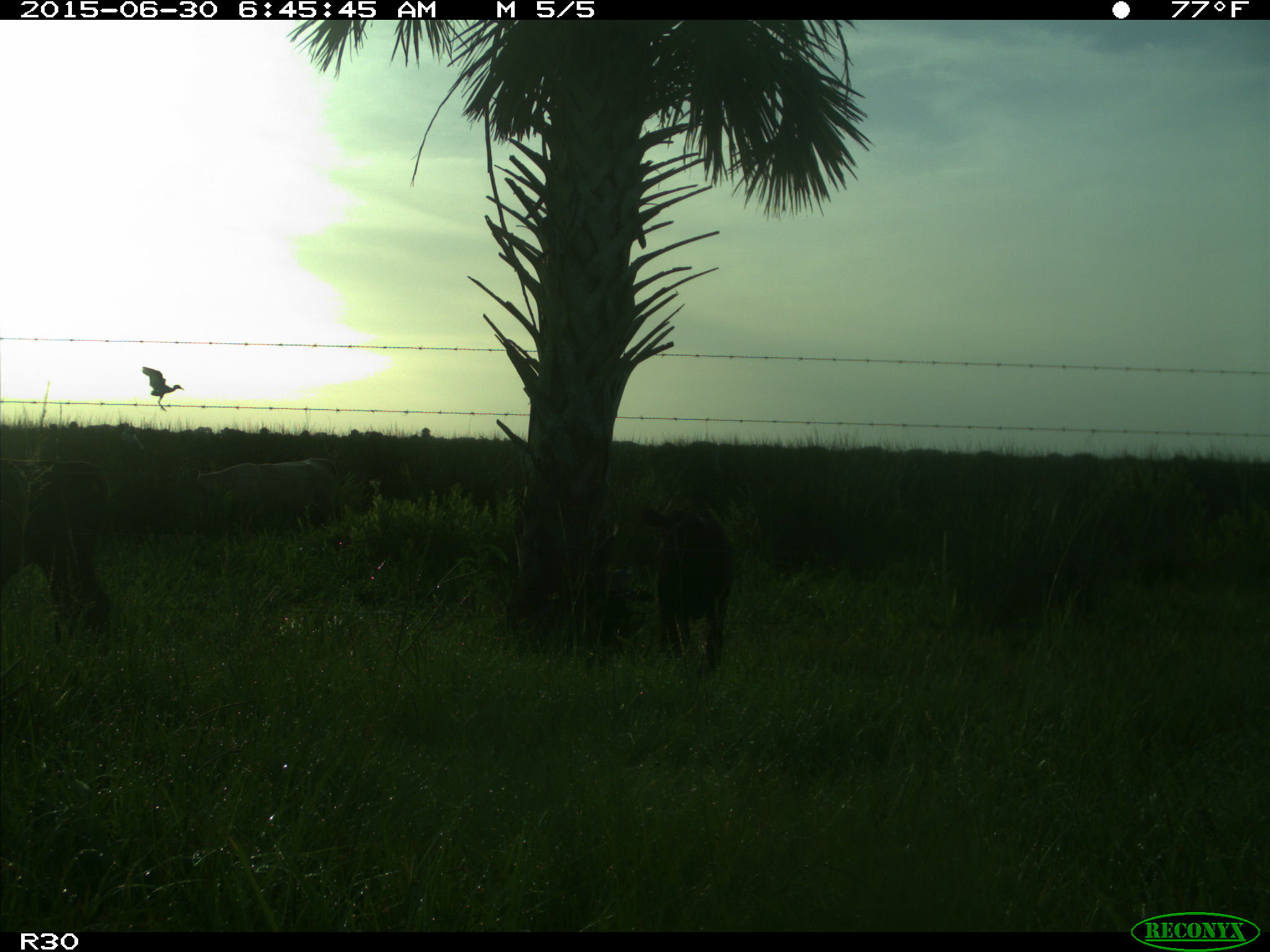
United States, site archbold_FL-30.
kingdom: Animalia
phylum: Chordata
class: Mammalia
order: Artiodactyla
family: Bovidae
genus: Bos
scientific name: Bos taurus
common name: domestic cow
Bos taurus (domestic cow).